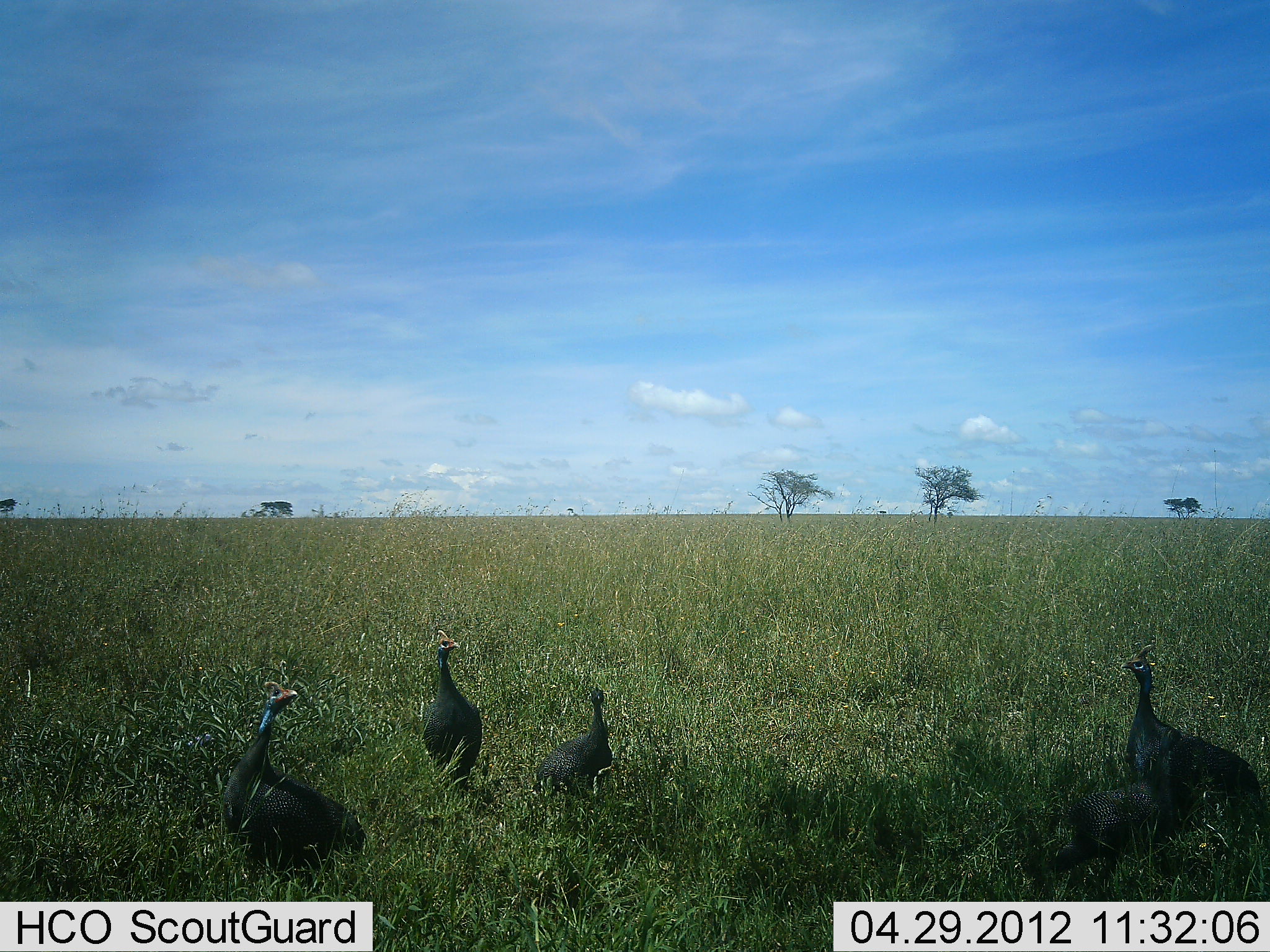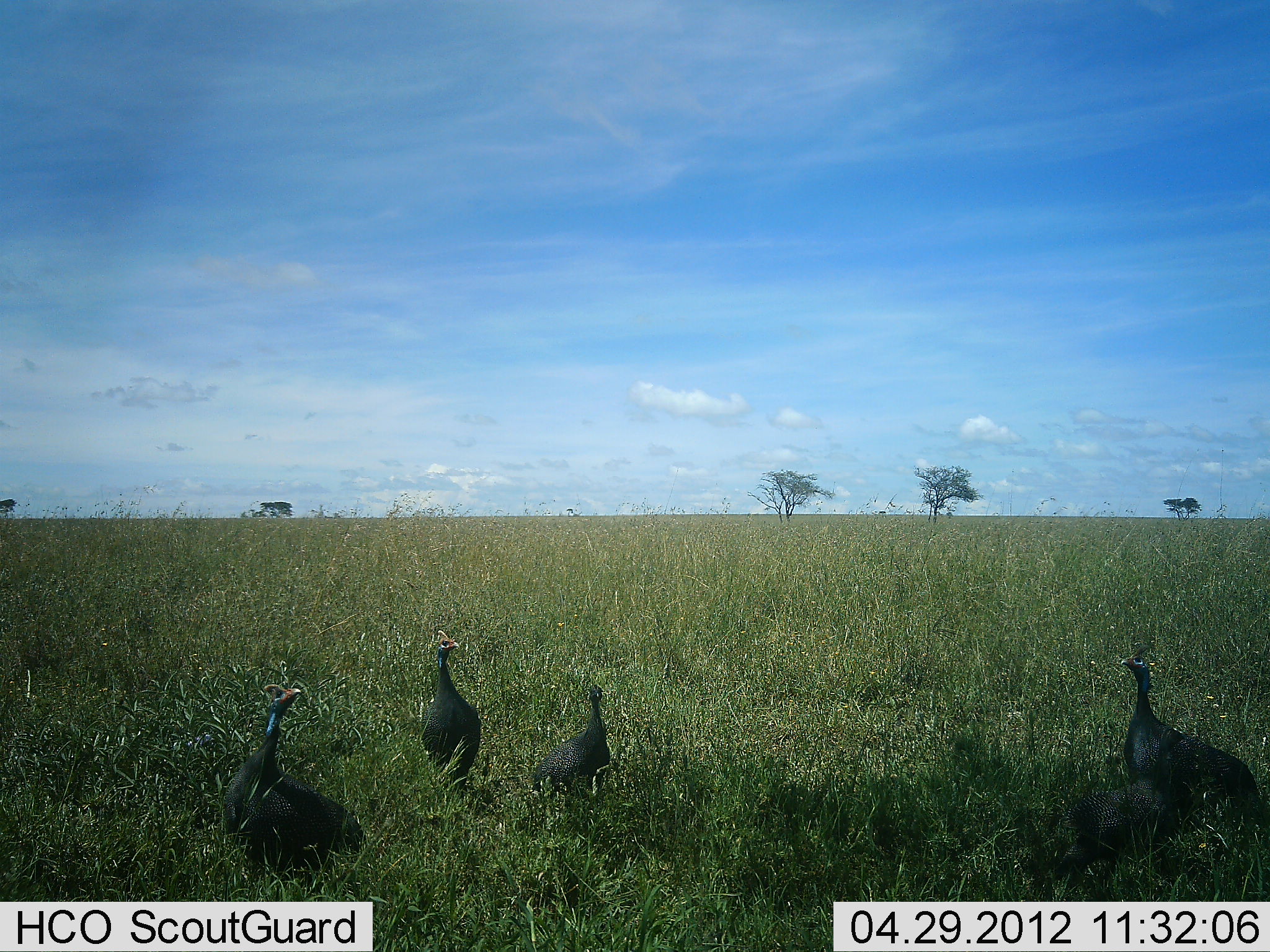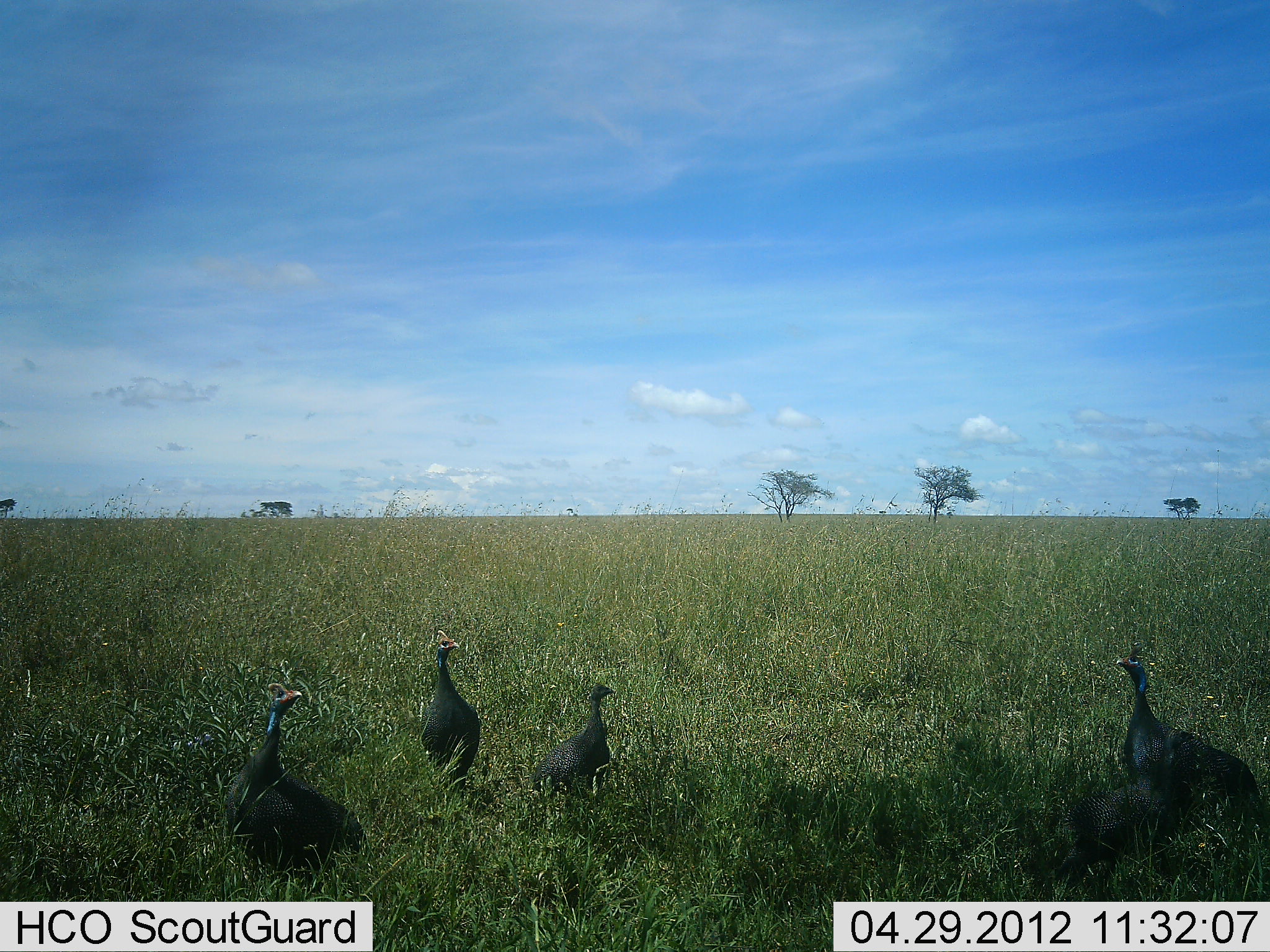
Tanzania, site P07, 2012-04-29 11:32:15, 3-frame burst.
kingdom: Animalia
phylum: Chordata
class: Aves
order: Galliformes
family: Numididae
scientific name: Numididae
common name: guinea fowl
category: guineafowl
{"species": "guineafowl (guinea fowl) (Numididae)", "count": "5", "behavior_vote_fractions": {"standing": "94%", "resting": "12%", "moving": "6%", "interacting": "0%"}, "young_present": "6%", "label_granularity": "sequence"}